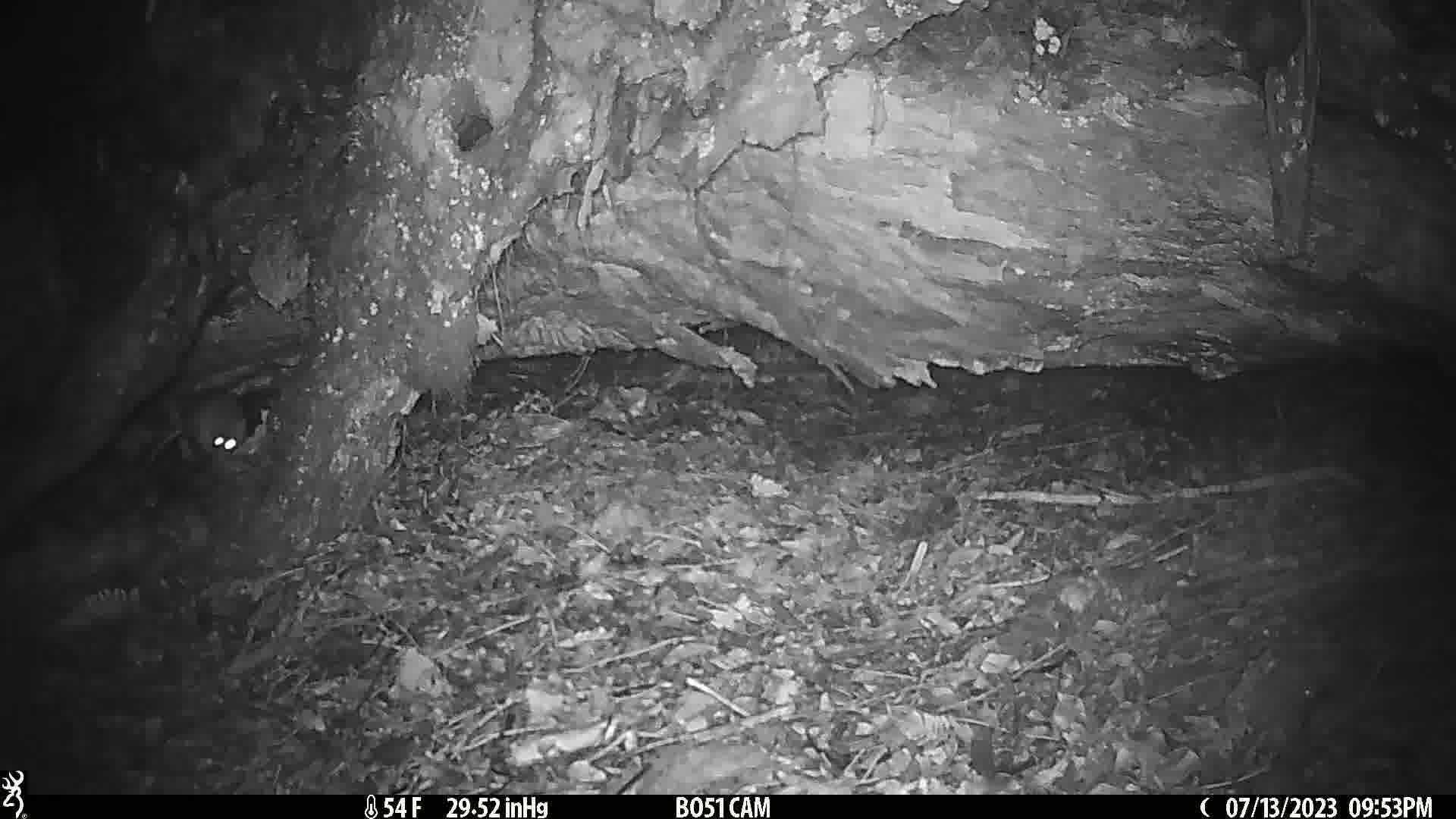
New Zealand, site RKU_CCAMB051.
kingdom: Animalia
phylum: Chordata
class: Mammalia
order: Rodentia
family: Muridae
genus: Rattus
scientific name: Rattus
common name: rat